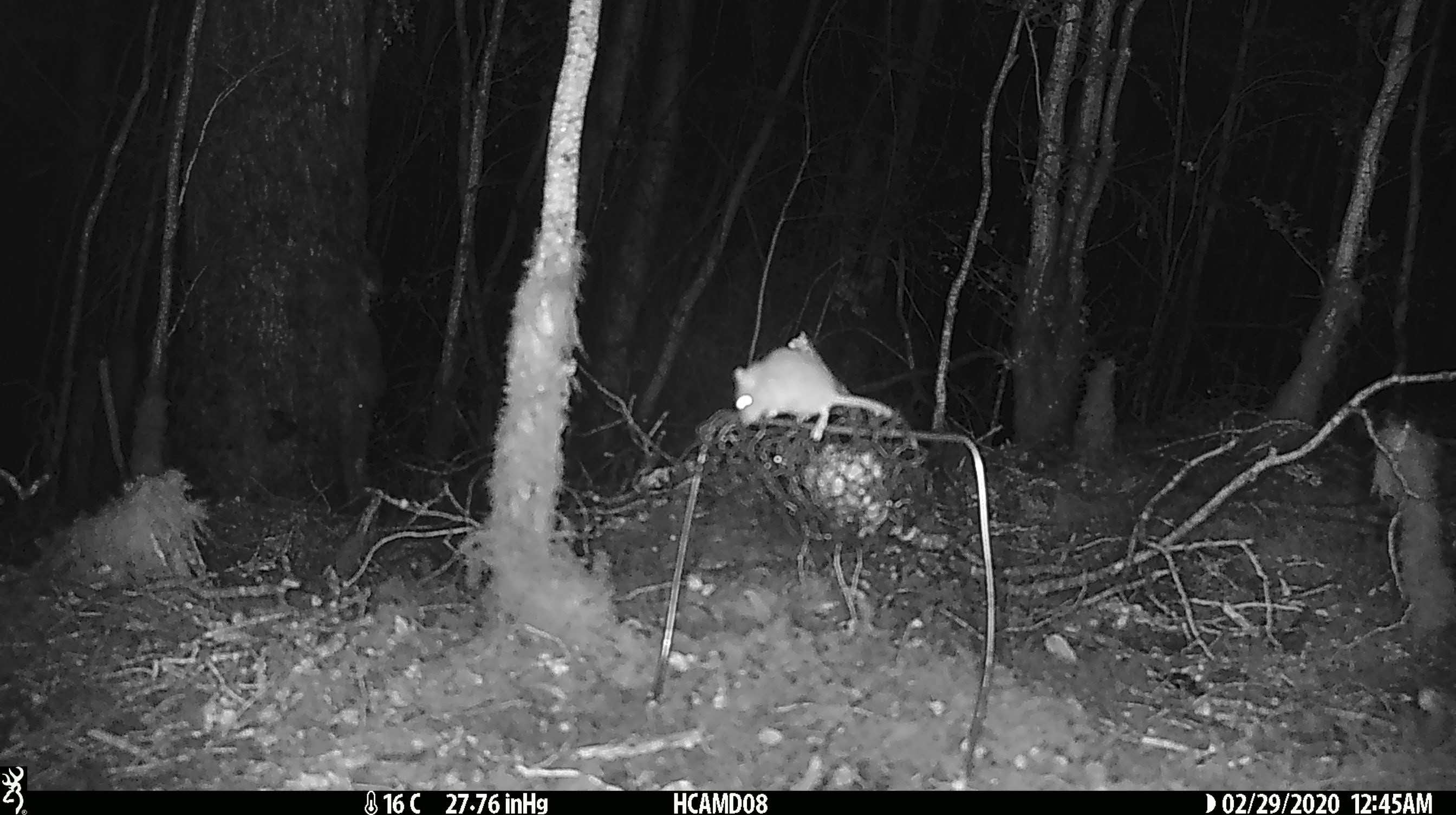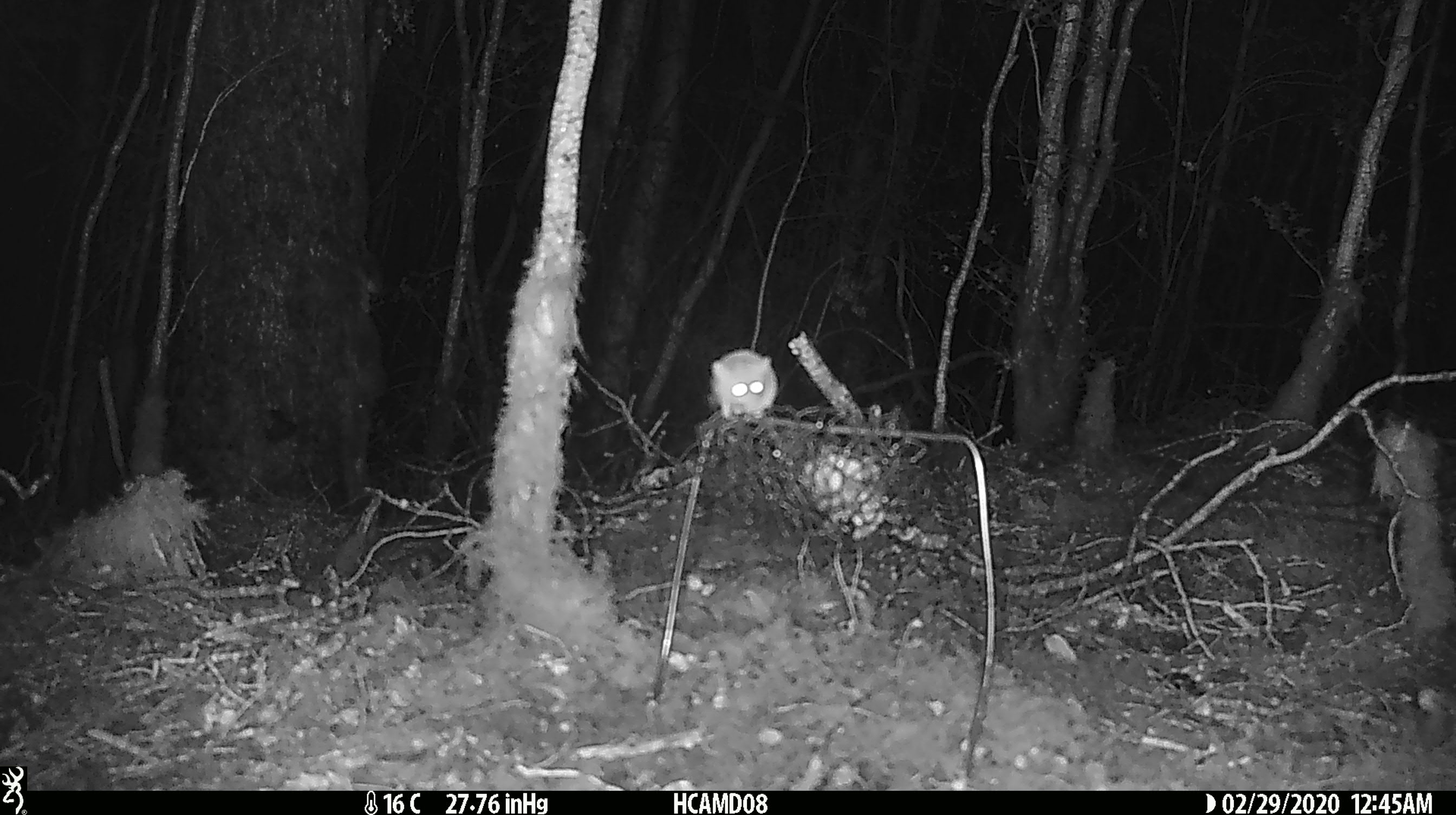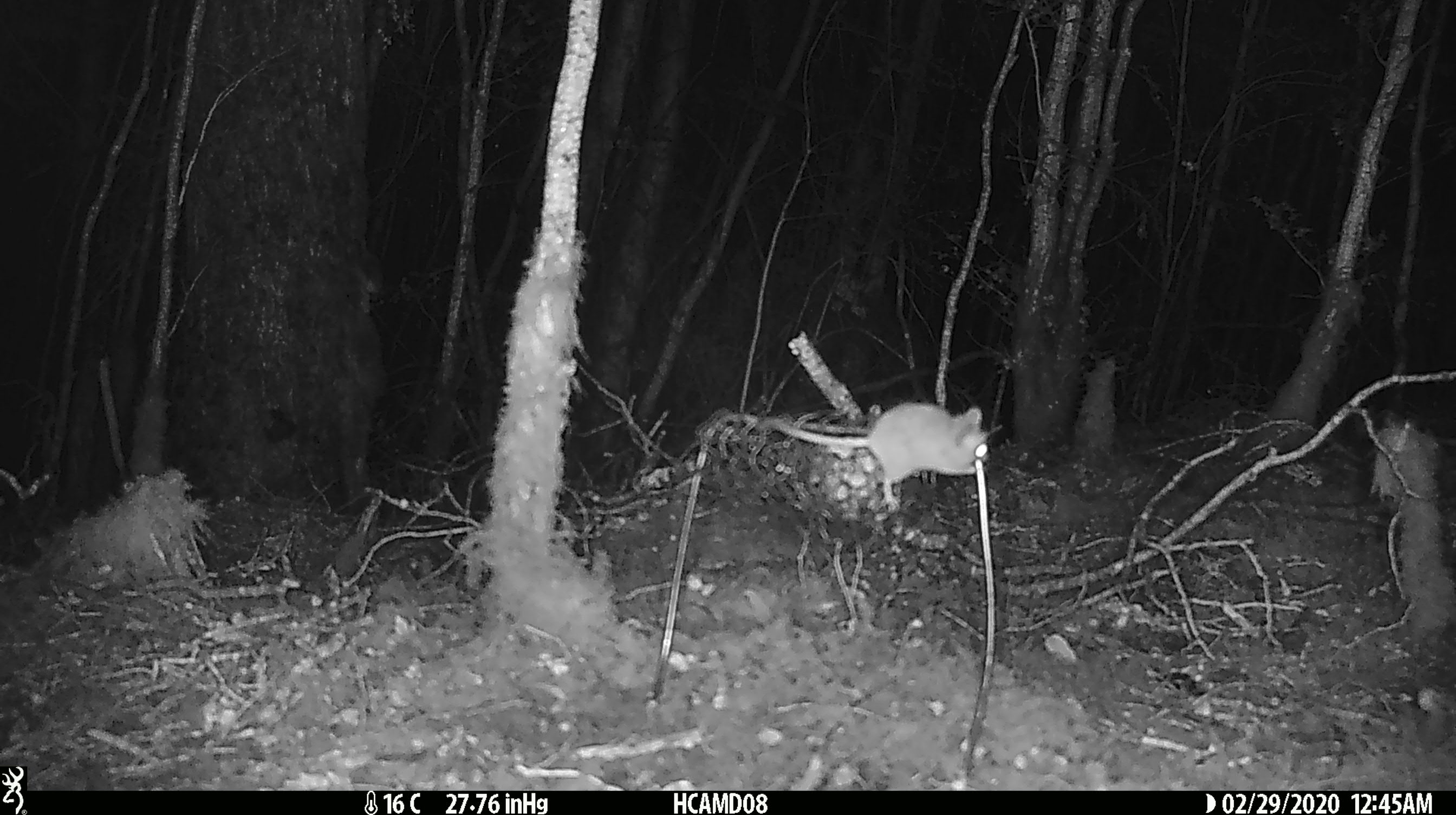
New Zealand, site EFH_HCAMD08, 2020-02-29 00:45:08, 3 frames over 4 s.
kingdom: Animalia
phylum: Chordata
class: Mammalia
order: Rodentia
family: Muridae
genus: Mus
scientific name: Mus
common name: mouse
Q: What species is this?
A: Mouse (Mus).